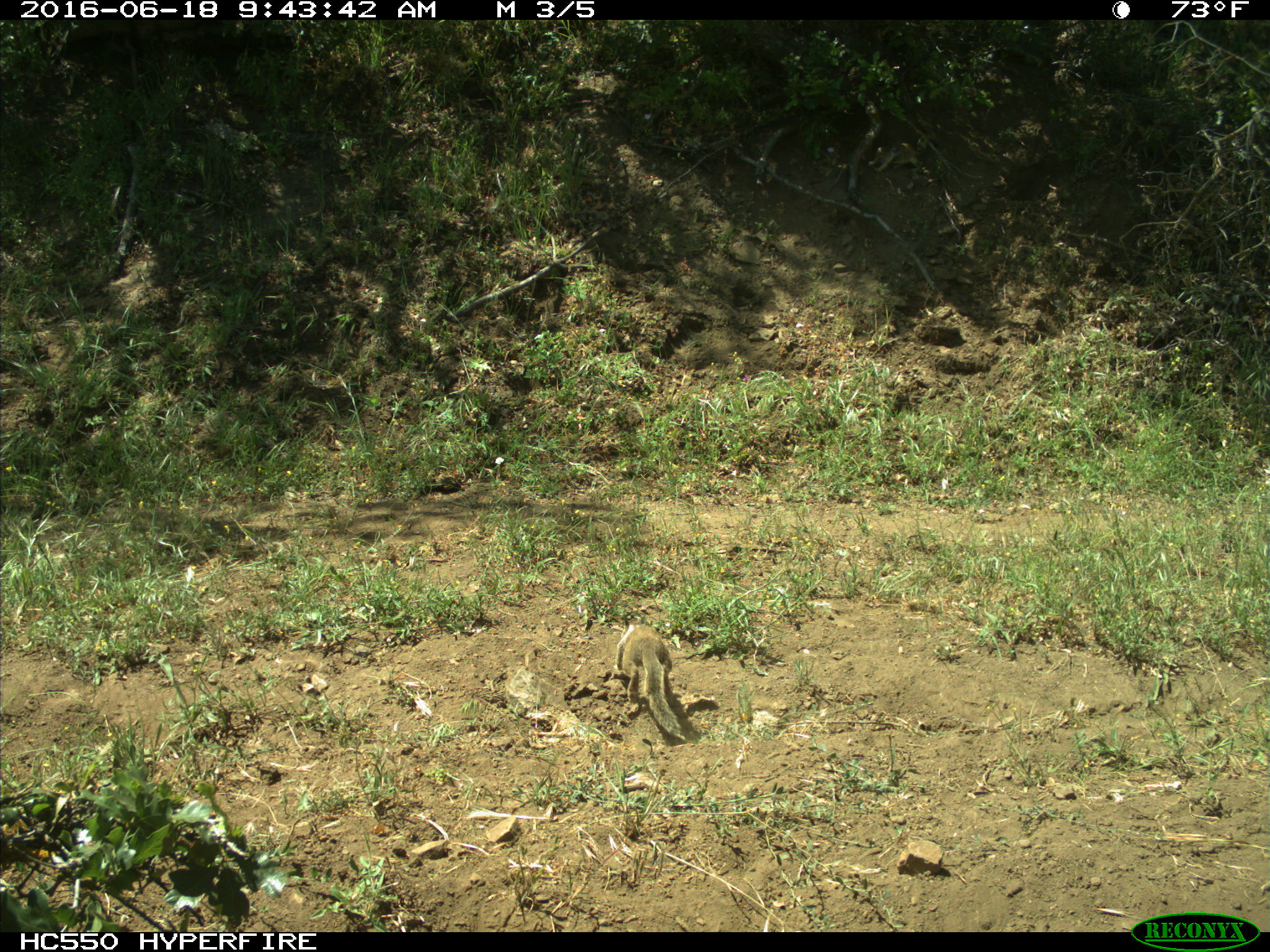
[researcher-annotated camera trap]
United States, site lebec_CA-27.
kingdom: Animalia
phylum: Chordata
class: Mammalia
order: Rodentia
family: Sciuridae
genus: Otospermophilus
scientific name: Otospermophilus beecheyi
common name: california ground squirrel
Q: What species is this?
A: Otospermophilus beecheyi (california ground squirrel).